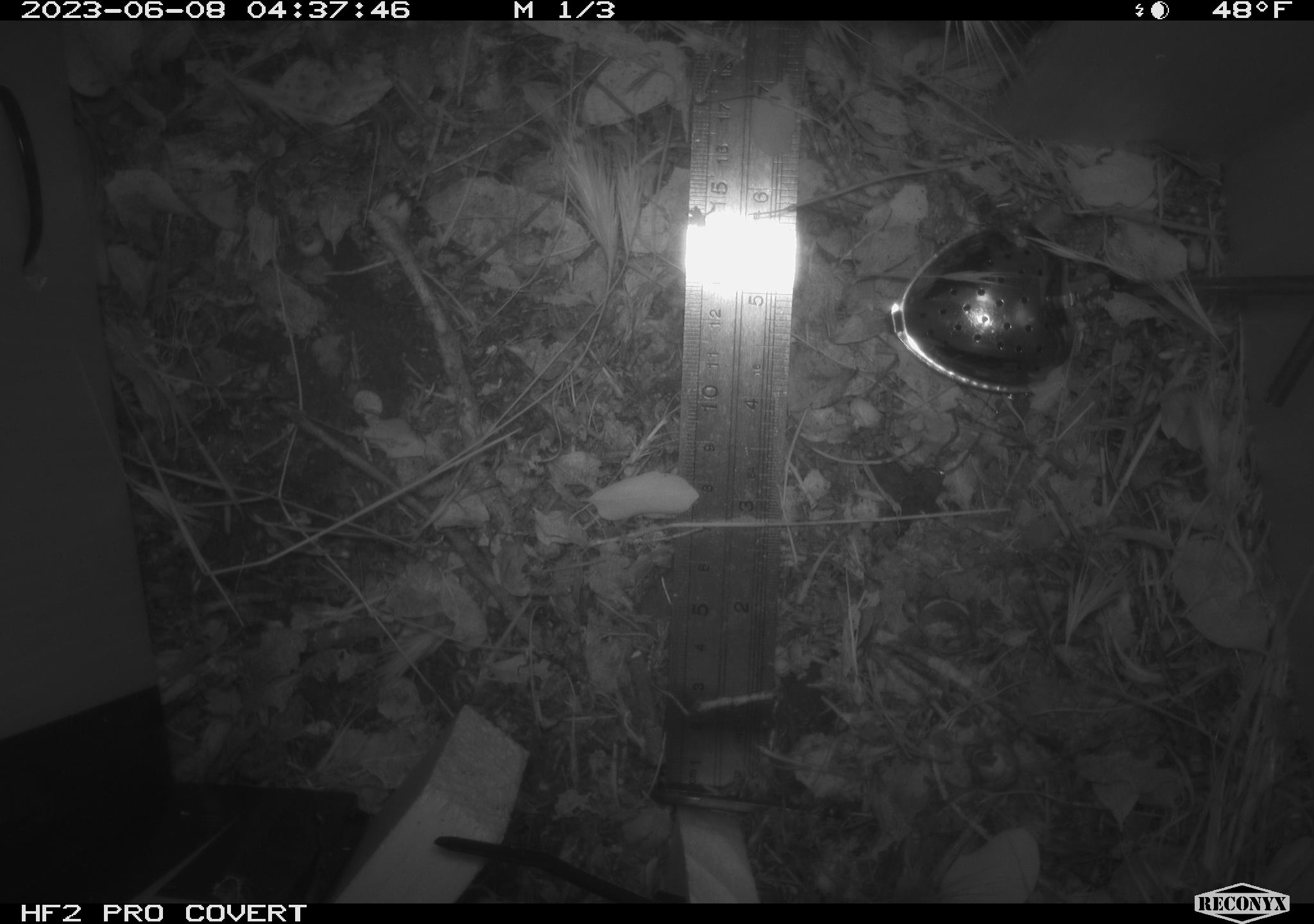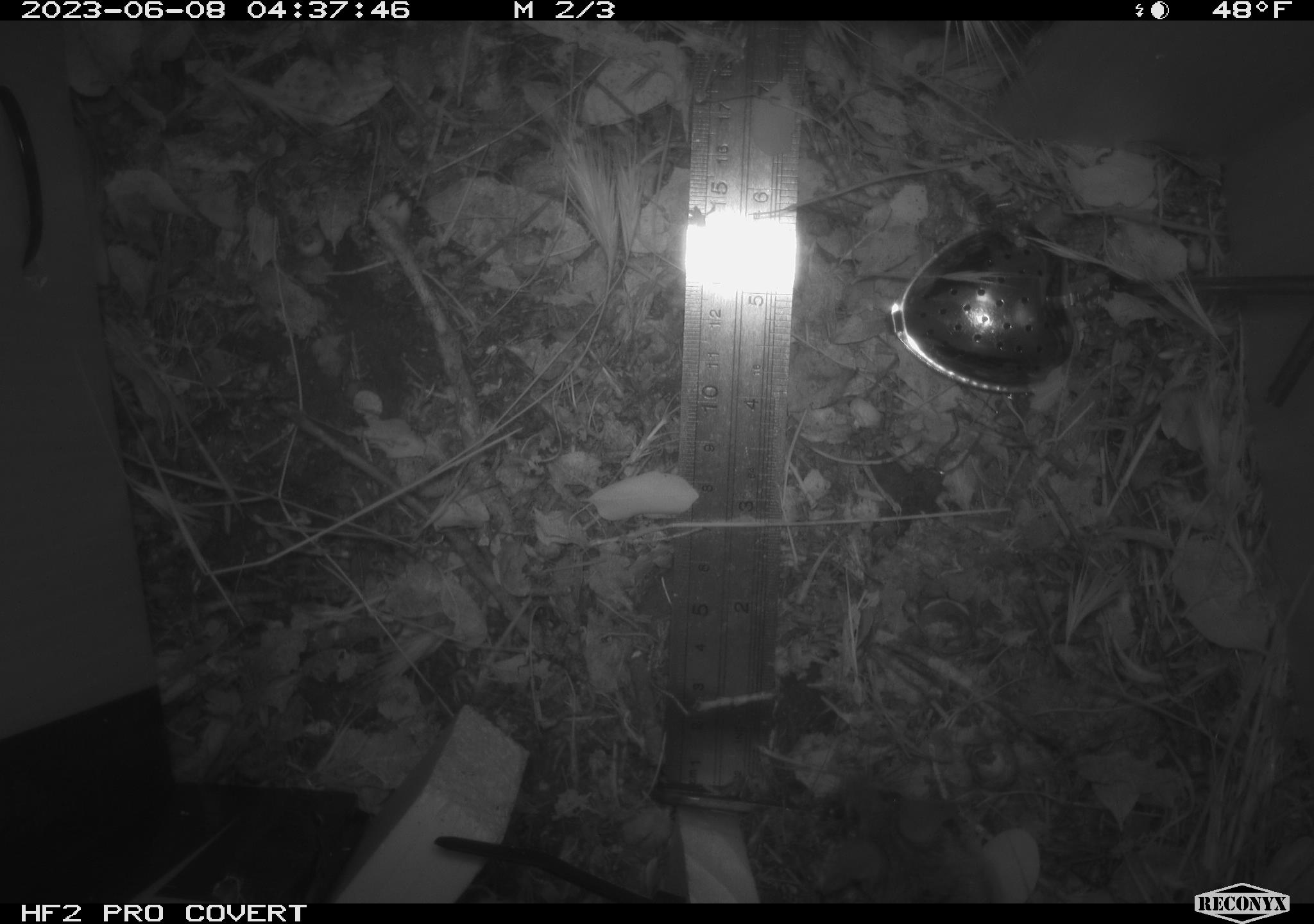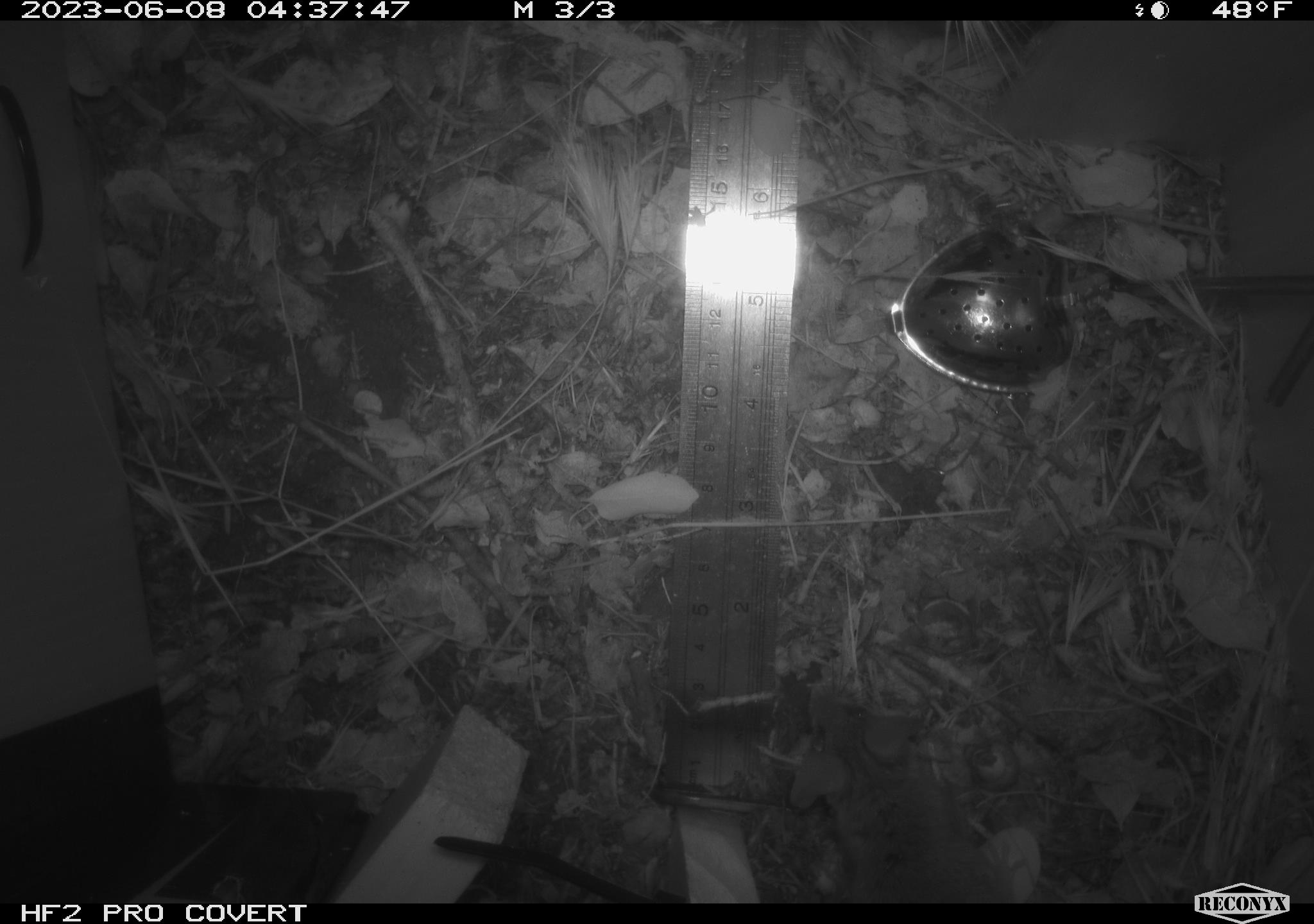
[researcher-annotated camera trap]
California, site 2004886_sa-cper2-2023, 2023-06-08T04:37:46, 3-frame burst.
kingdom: Animalia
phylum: Chordata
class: Mammalia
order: Rodentia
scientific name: Rodentia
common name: mouse species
Mouse species (Rodentia).